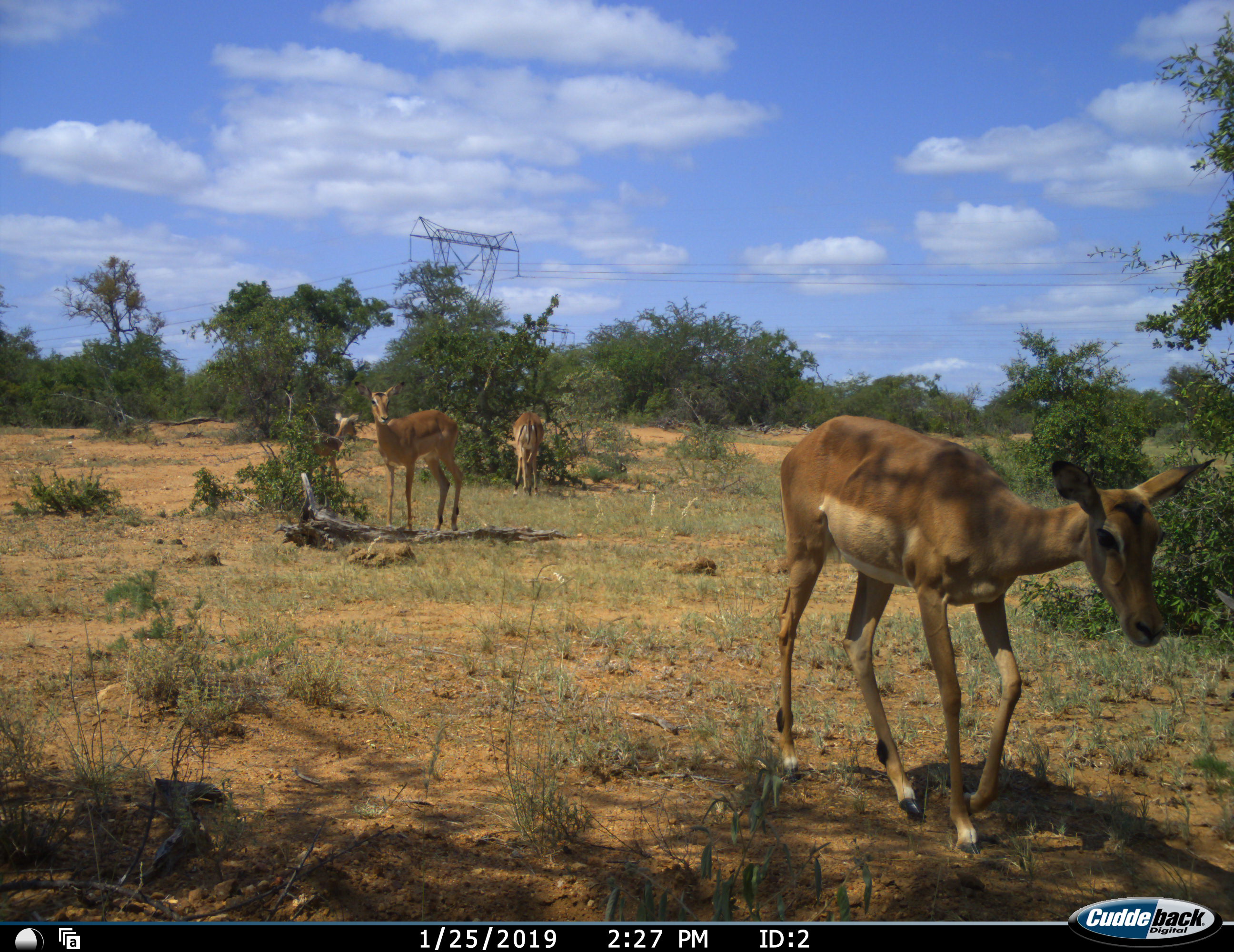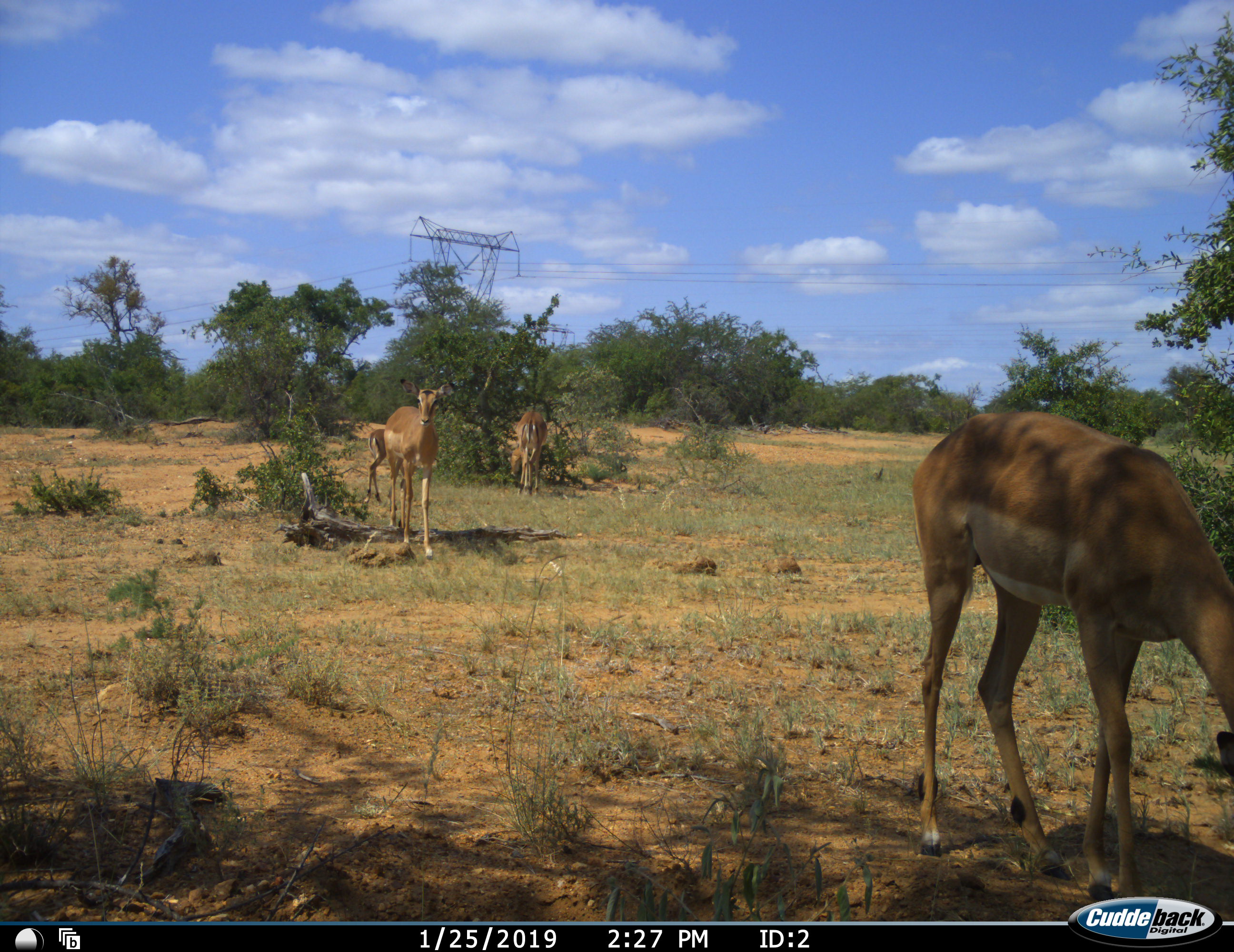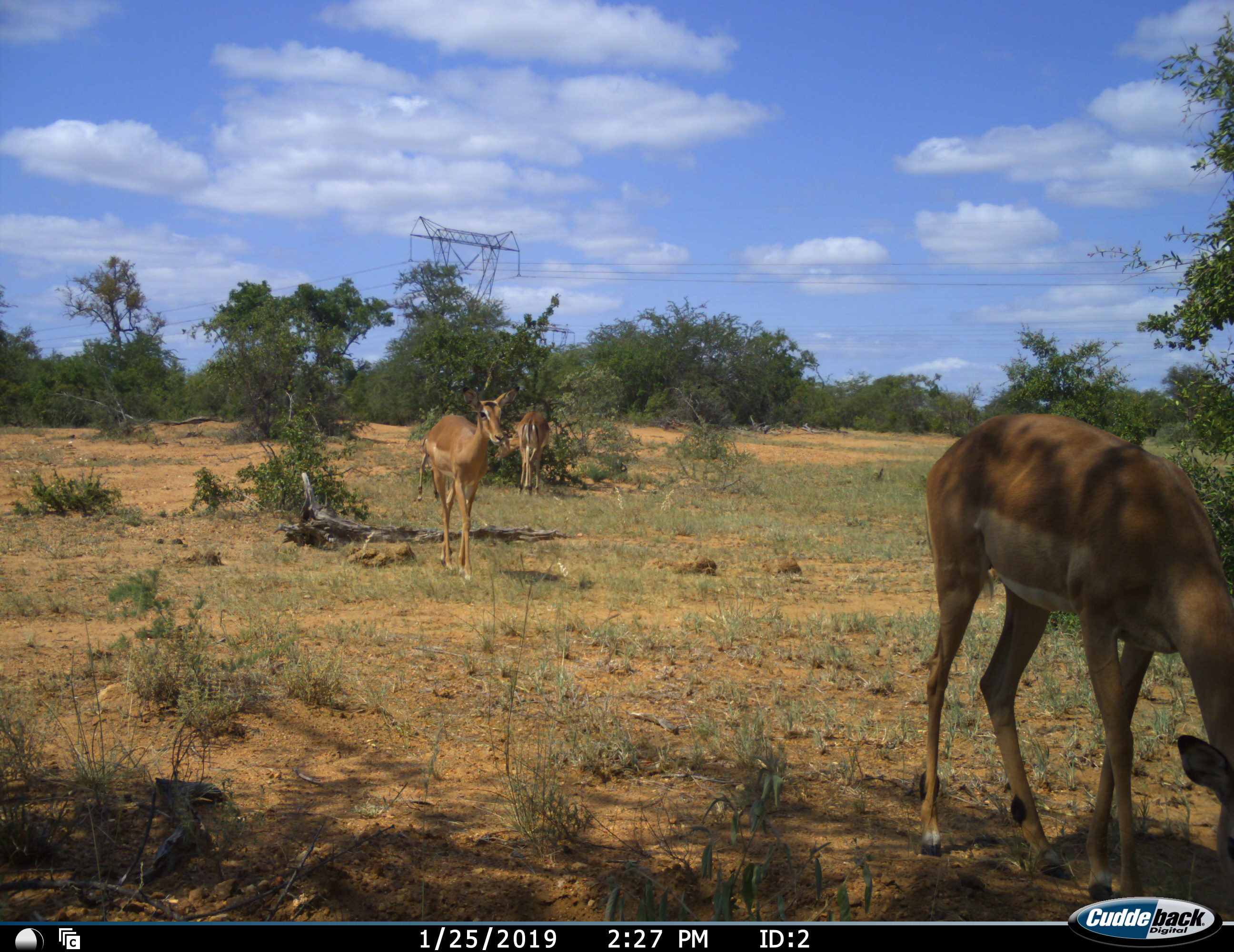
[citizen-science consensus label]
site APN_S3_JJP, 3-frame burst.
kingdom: Animalia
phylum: Chordata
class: Mammalia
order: Artiodactyla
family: Bovidae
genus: Aepyceros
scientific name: Aepyceros melampus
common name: impala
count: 3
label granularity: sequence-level